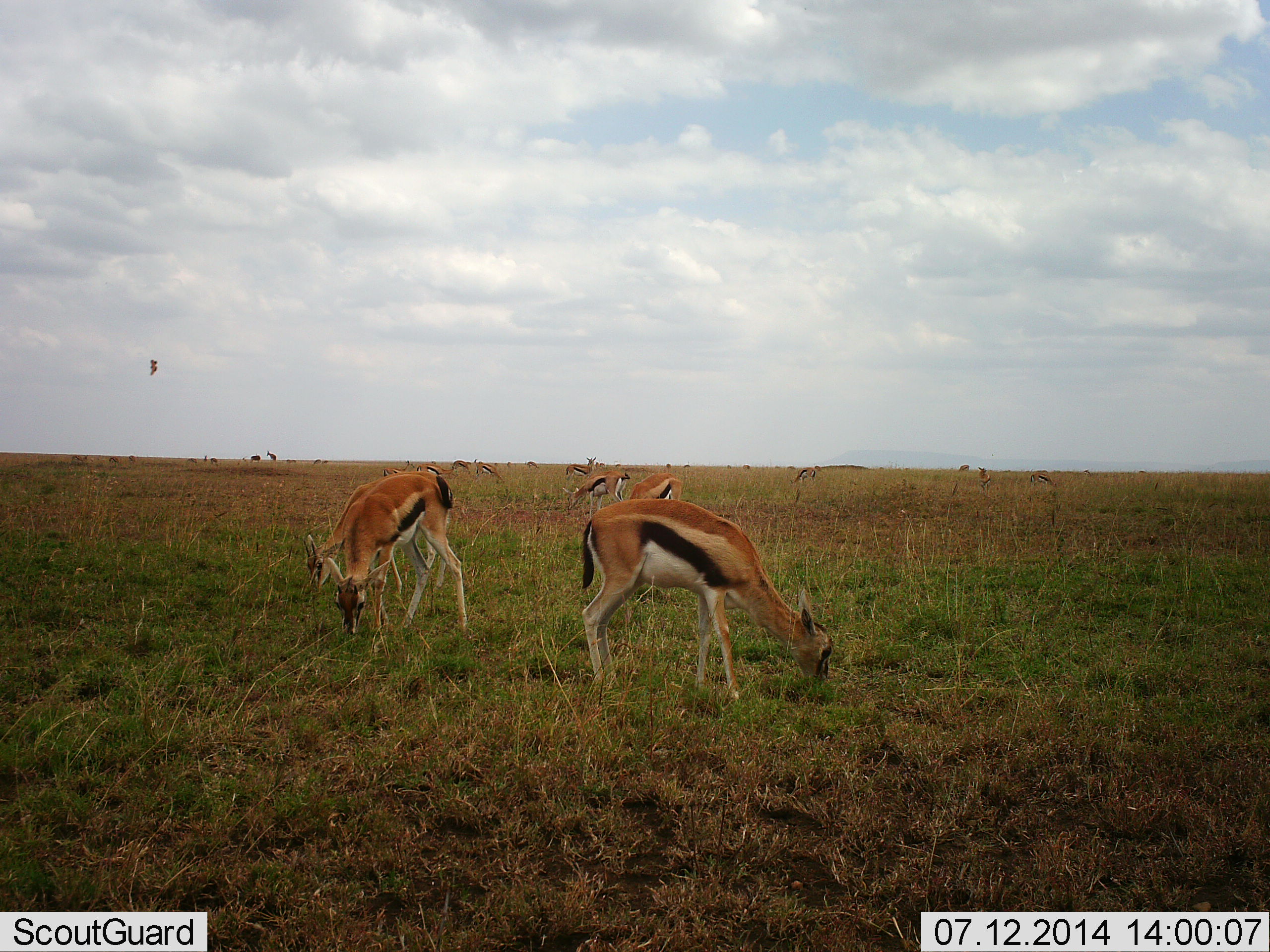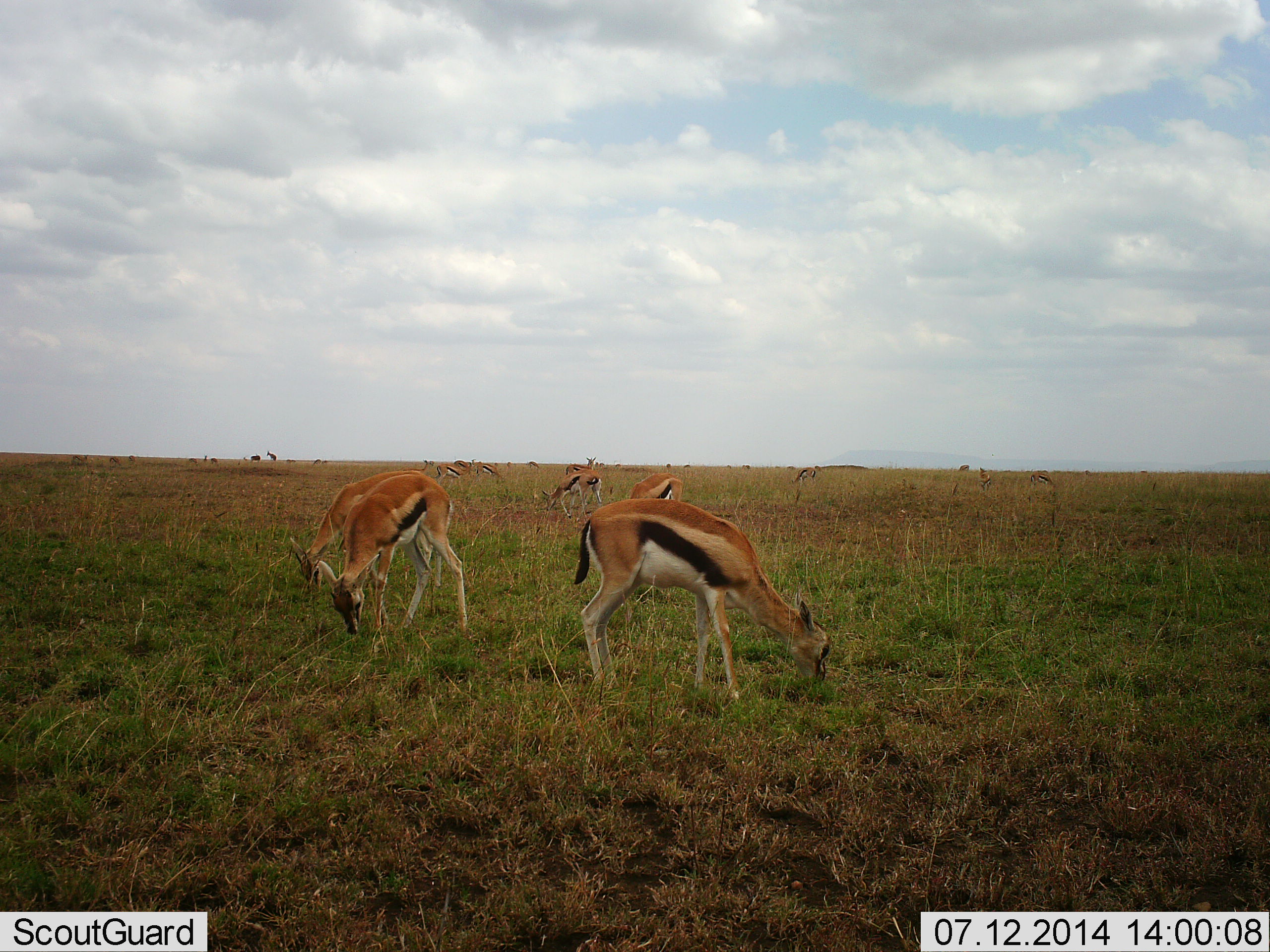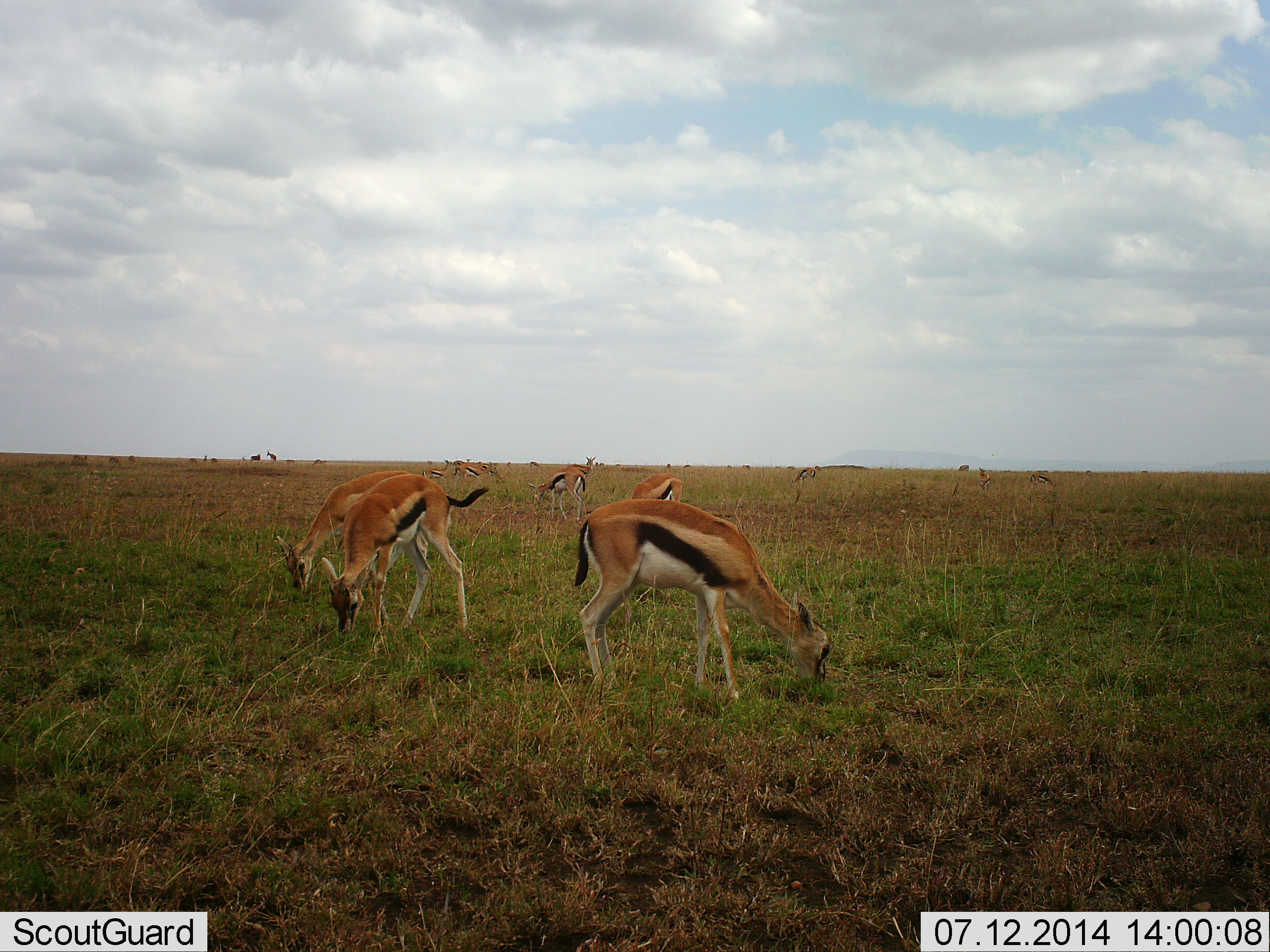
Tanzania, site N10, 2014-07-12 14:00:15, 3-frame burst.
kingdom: Animalia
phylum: Chordata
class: Mammalia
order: Artiodactyla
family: Bovidae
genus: Eudorcas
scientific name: Eudorcas thomsonii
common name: thomson's gazelle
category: gazellethomsons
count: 11-50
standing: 38%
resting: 0%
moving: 31%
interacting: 0%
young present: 8%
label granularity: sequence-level